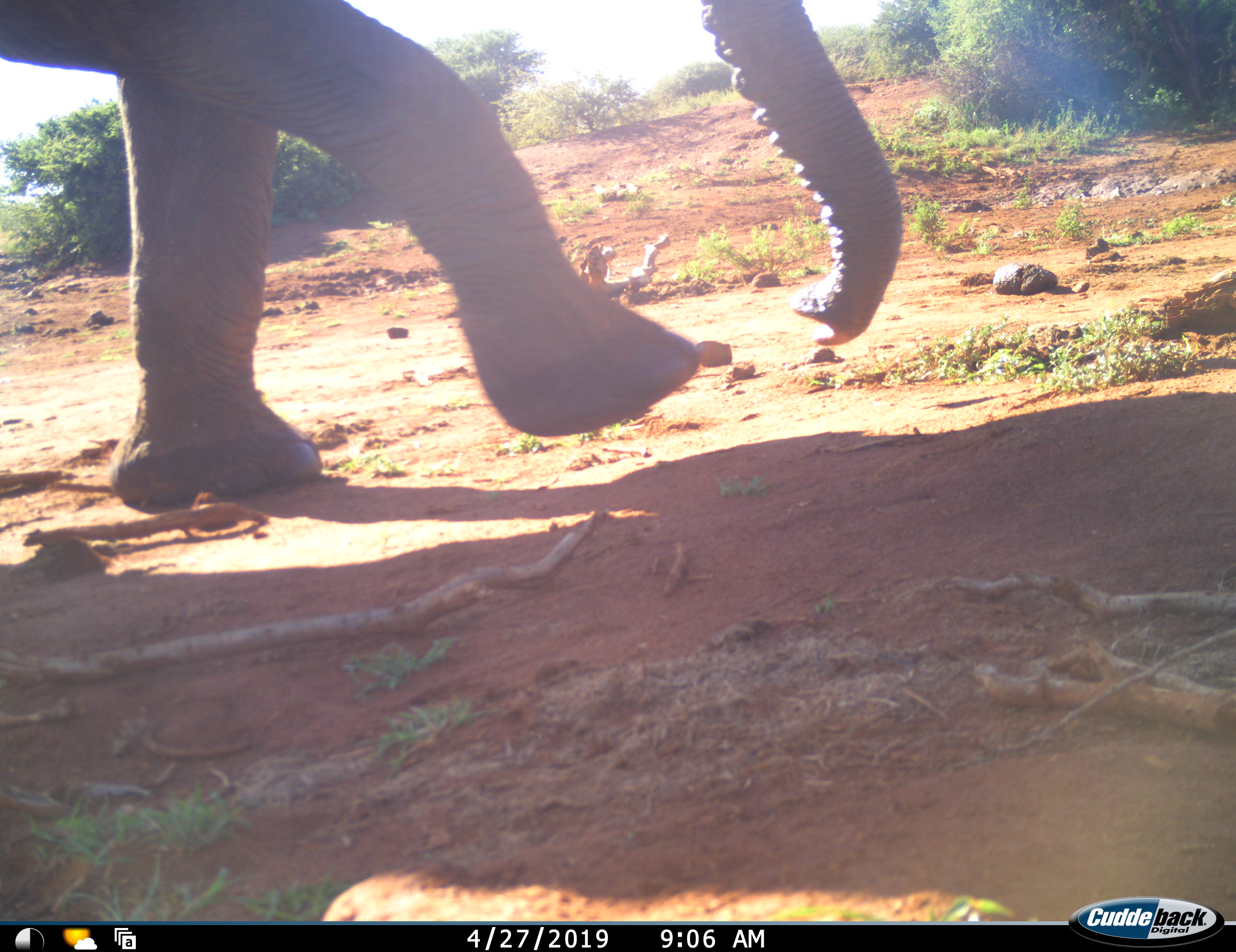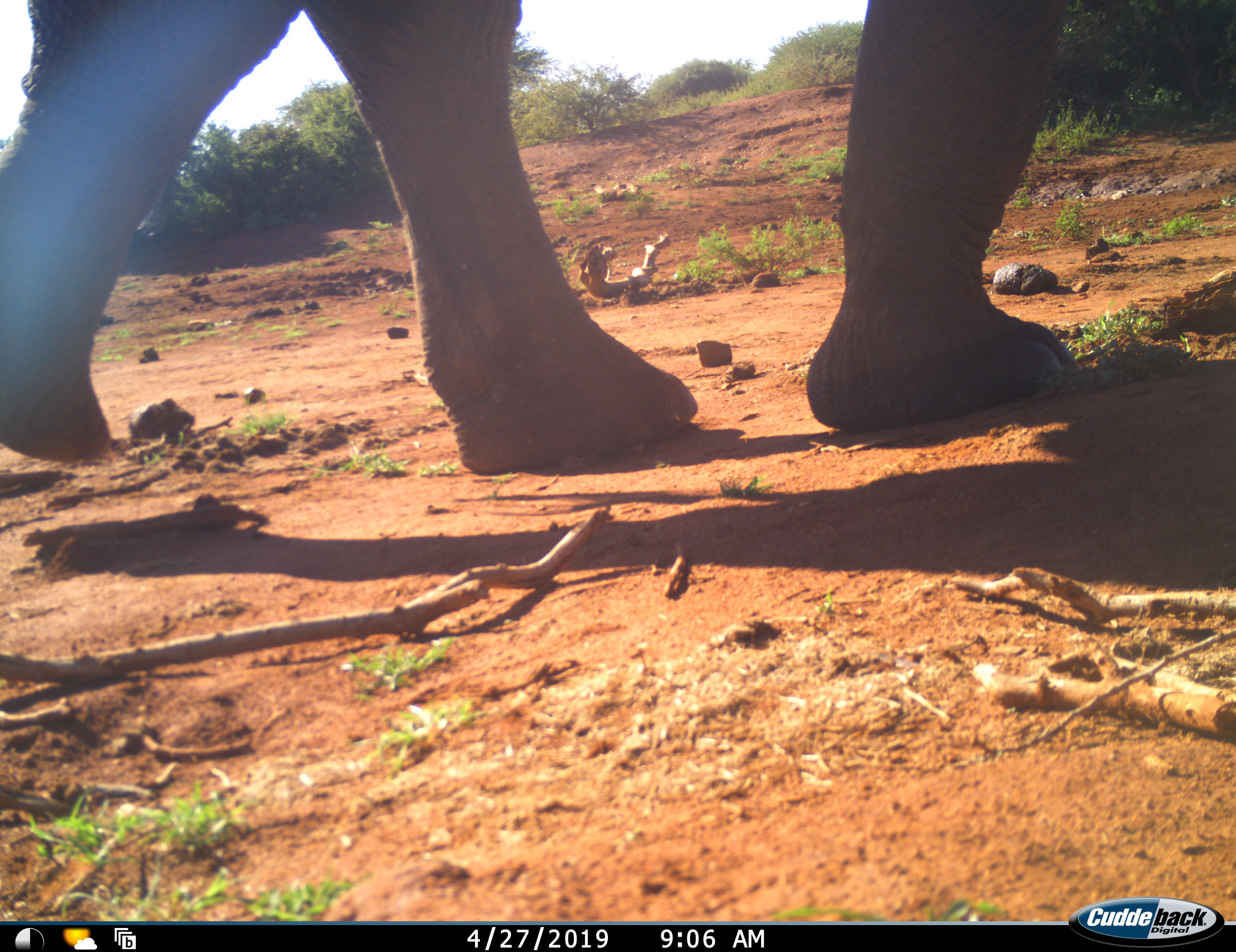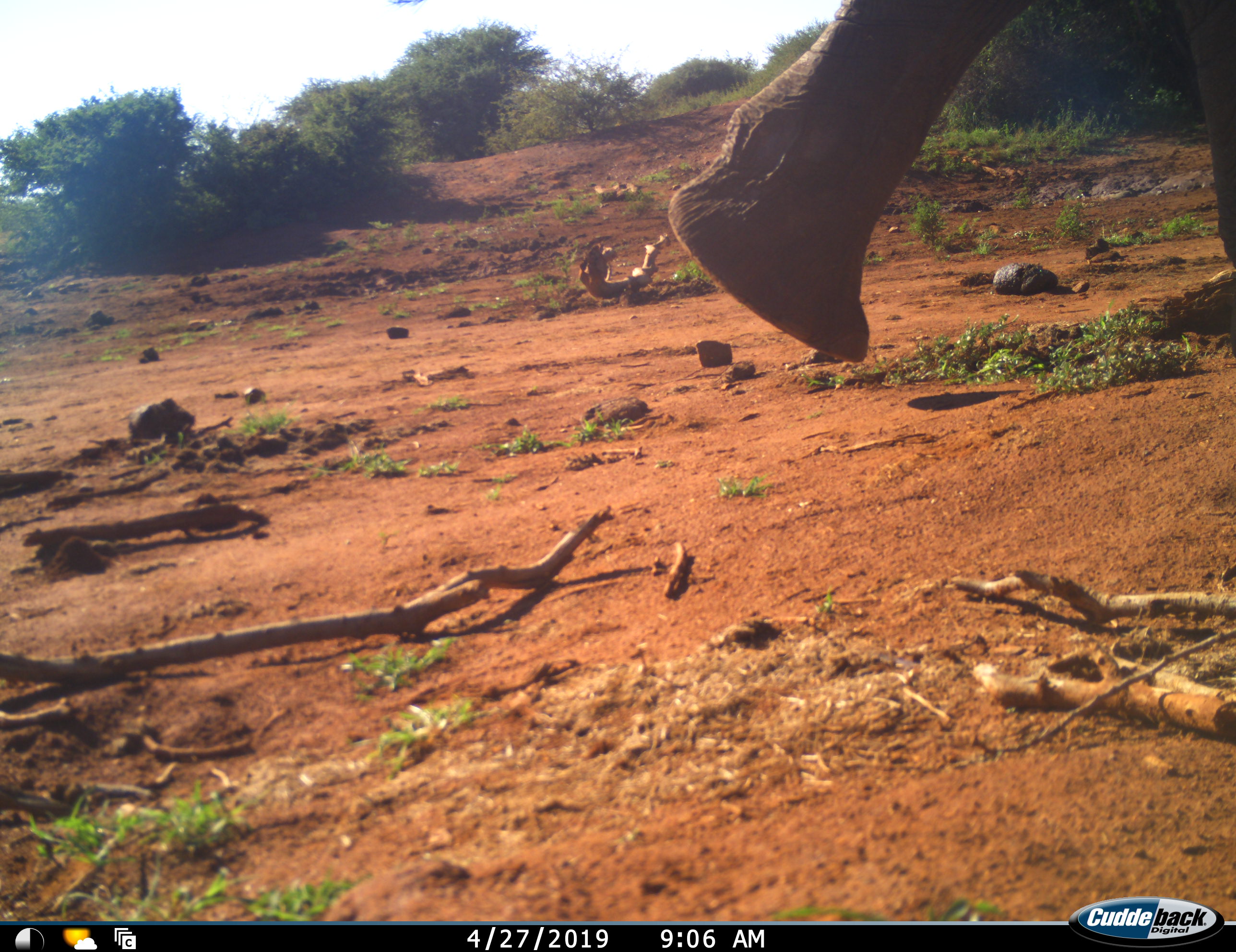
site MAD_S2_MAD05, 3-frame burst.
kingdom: Animalia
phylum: Chordata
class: Mammalia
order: Proboscidea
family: Elephantidae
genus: Loxodonta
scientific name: Loxodonta africana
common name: african bush elephant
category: elephant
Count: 1.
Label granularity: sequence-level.